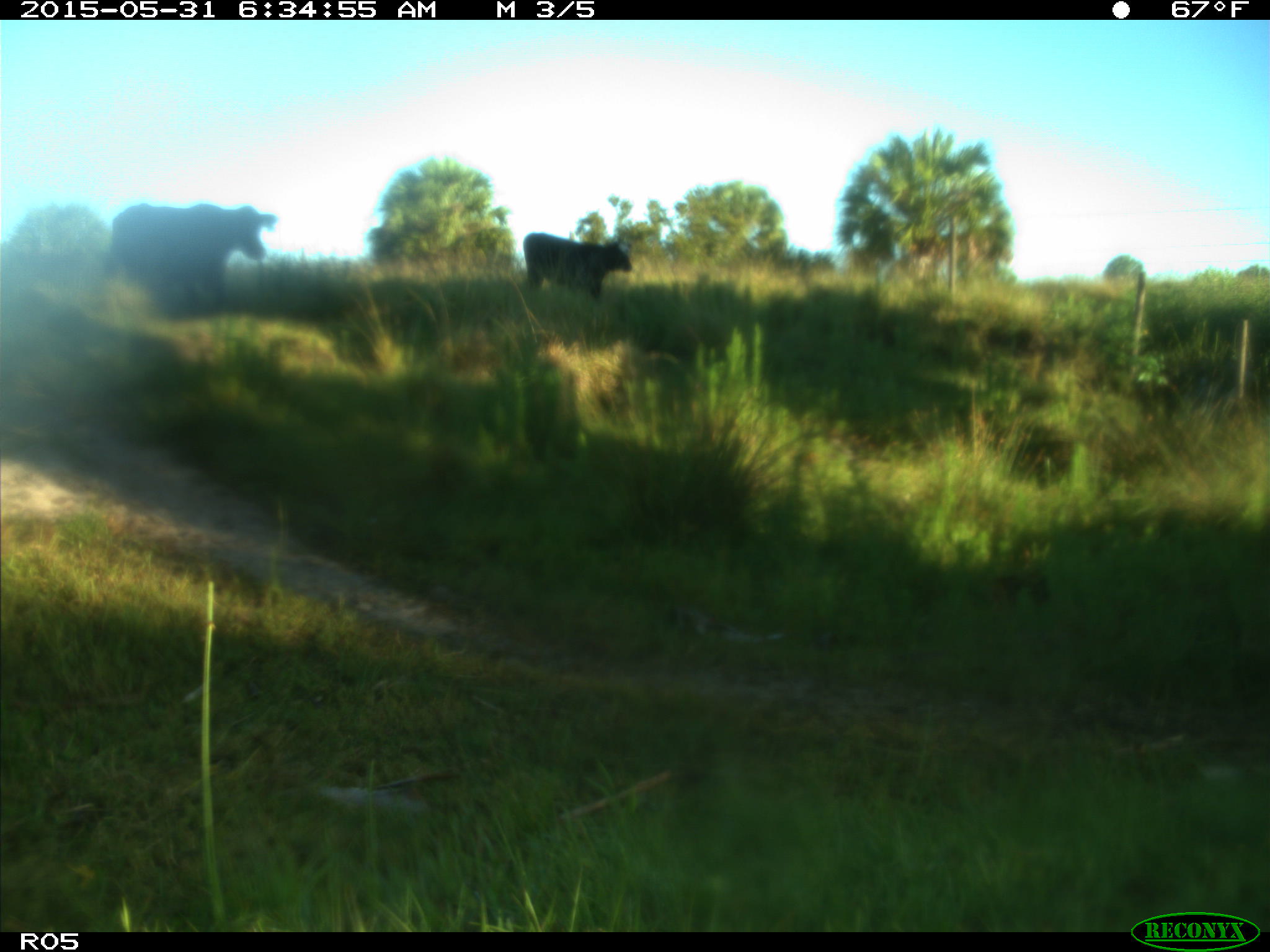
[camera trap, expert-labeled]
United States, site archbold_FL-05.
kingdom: Animalia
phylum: Chordata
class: Mammalia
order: Artiodactyla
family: Bovidae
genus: Bos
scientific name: Bos taurus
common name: domestic cow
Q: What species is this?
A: Bos taurus (domestic cow).